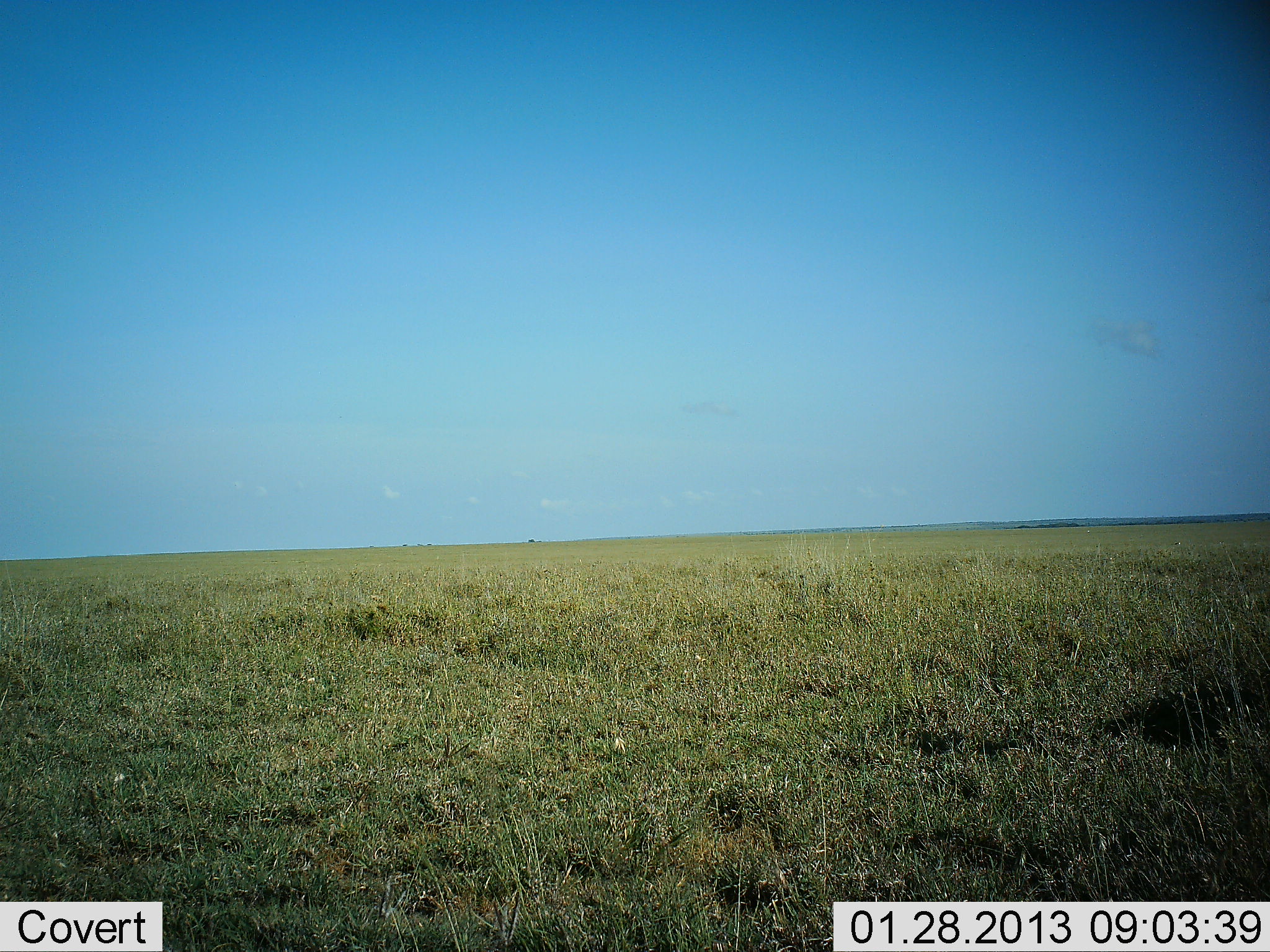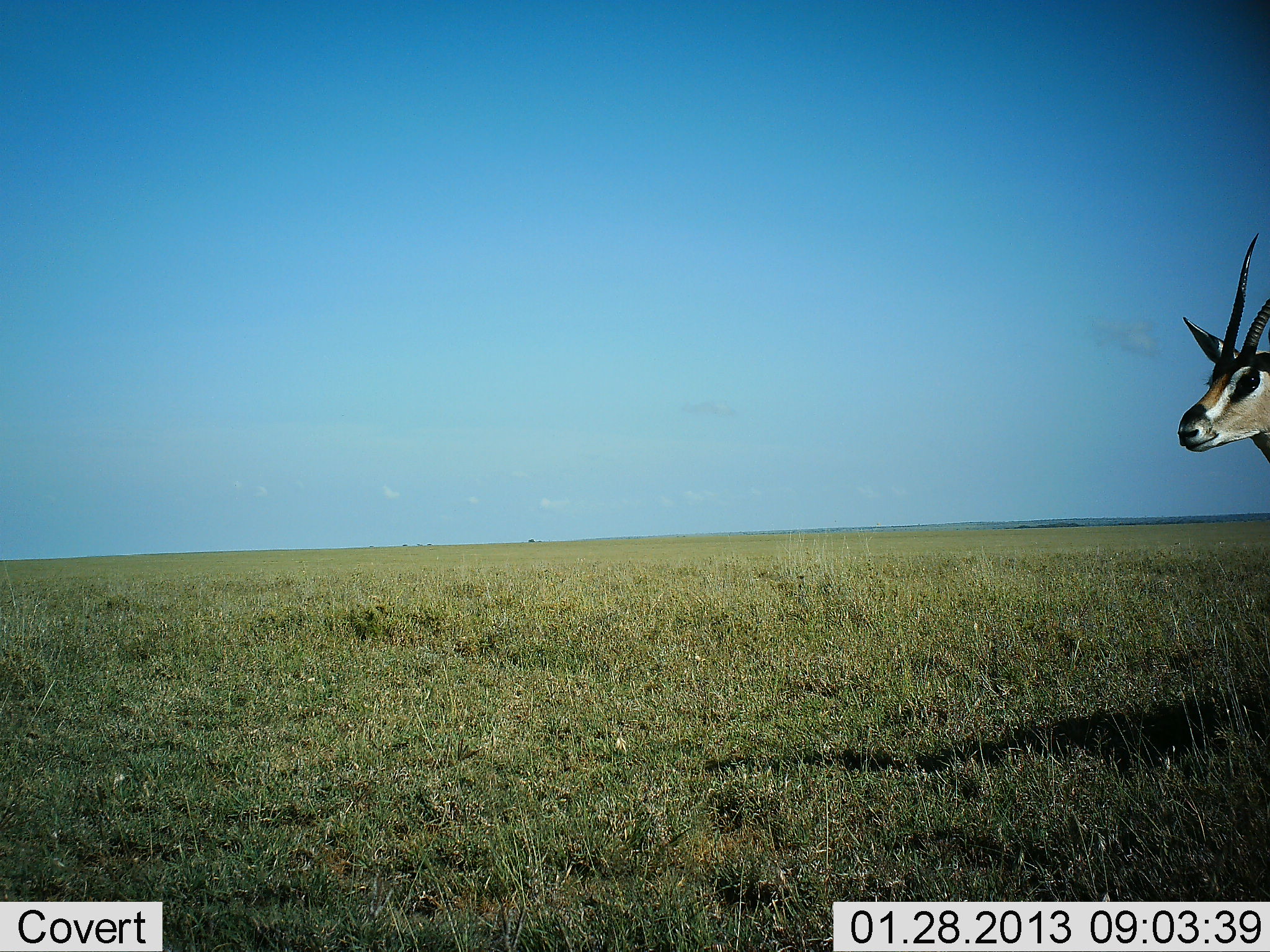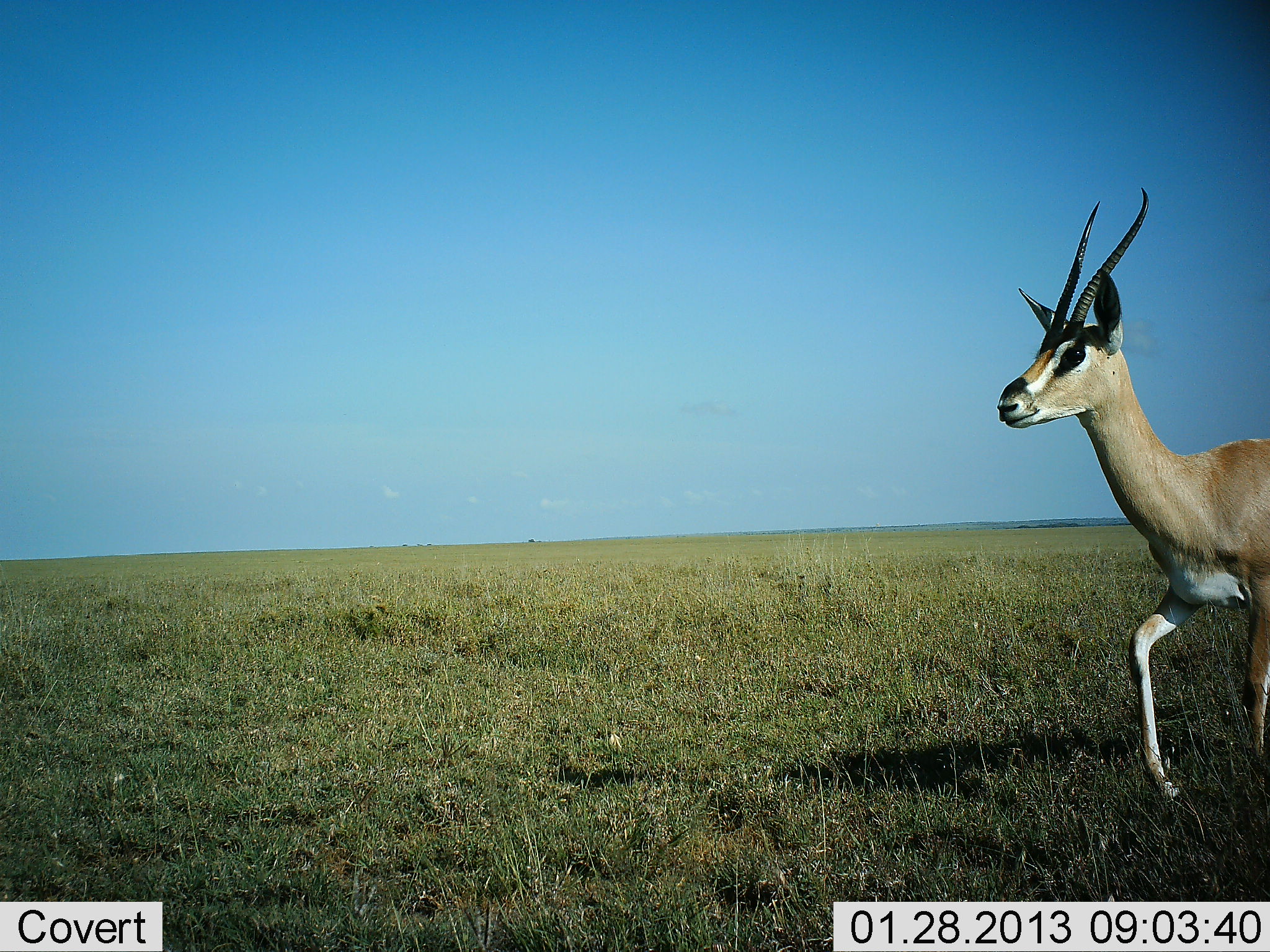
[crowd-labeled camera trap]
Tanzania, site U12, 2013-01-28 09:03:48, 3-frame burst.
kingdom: Animalia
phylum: Chordata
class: Mammalia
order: Artiodactyla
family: Bovidae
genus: Nanger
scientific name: Nanger granti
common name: grant's gazelle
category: gazellegrants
Gazellegrants (grant's gazelle) (Nanger granti), count 1. Behavior (volunteer vote fractions): standing 4%, resting 0%, moving 100%, interacting 0%. Young present (vote fraction): 0%. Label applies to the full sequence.